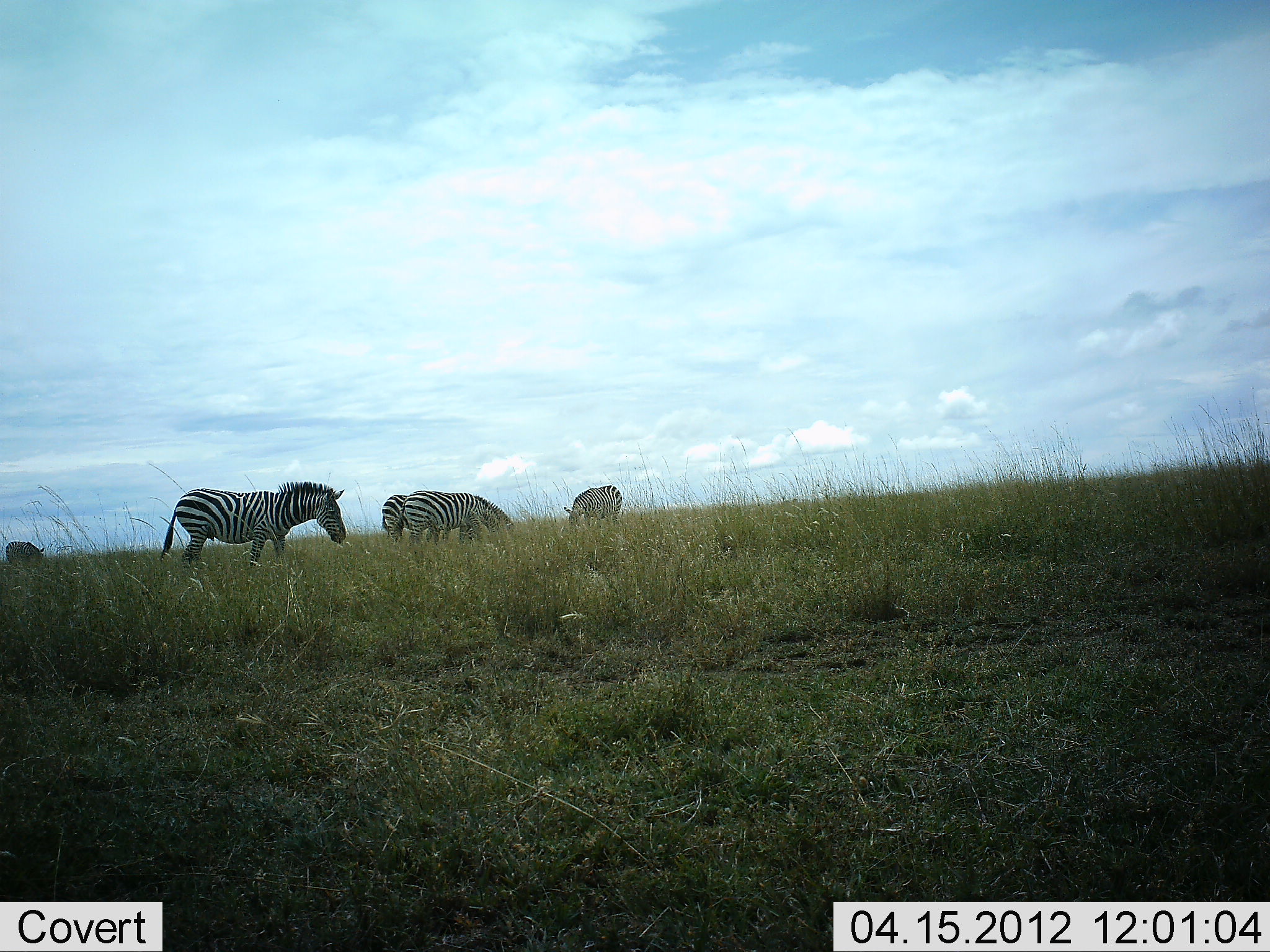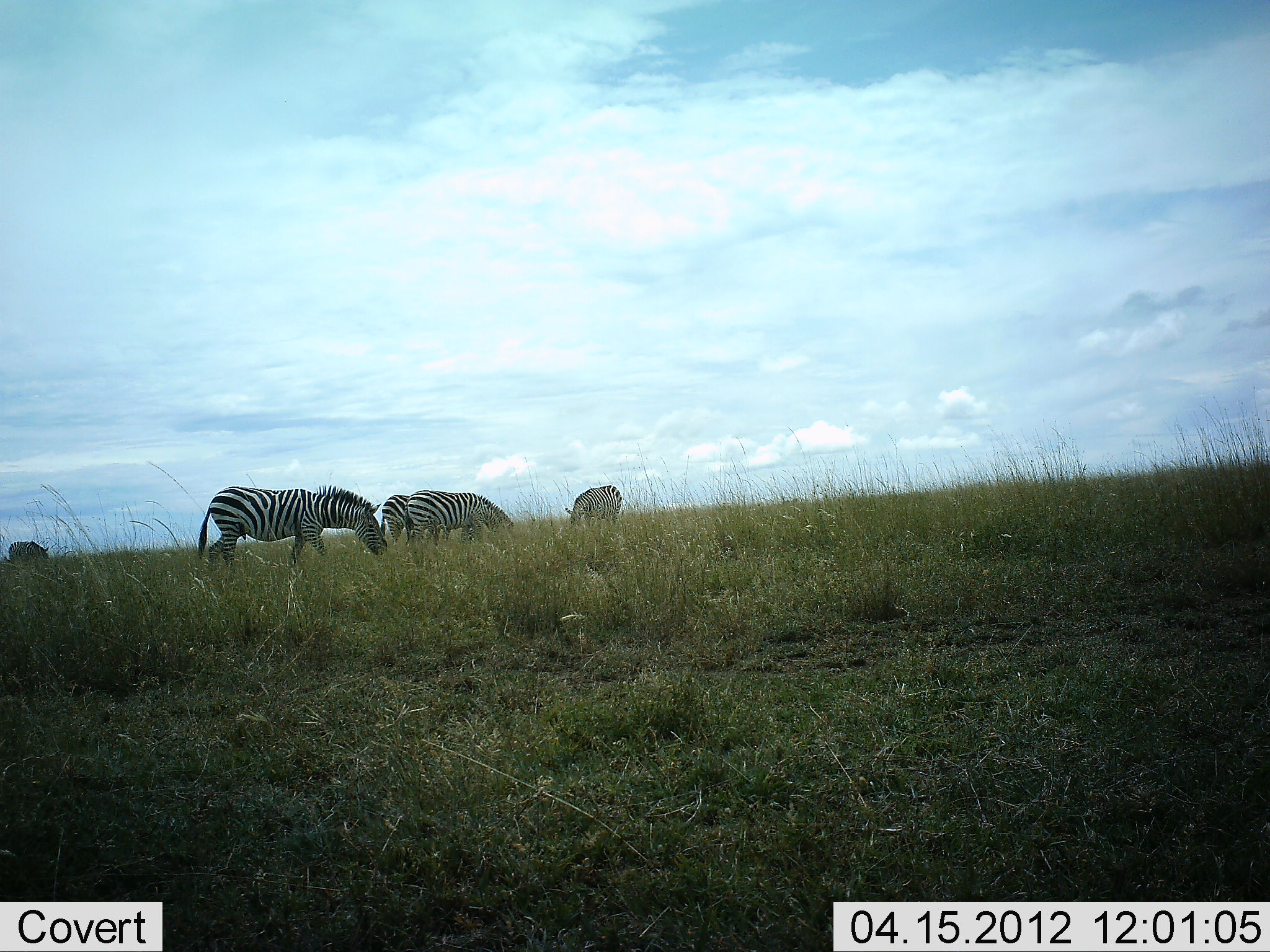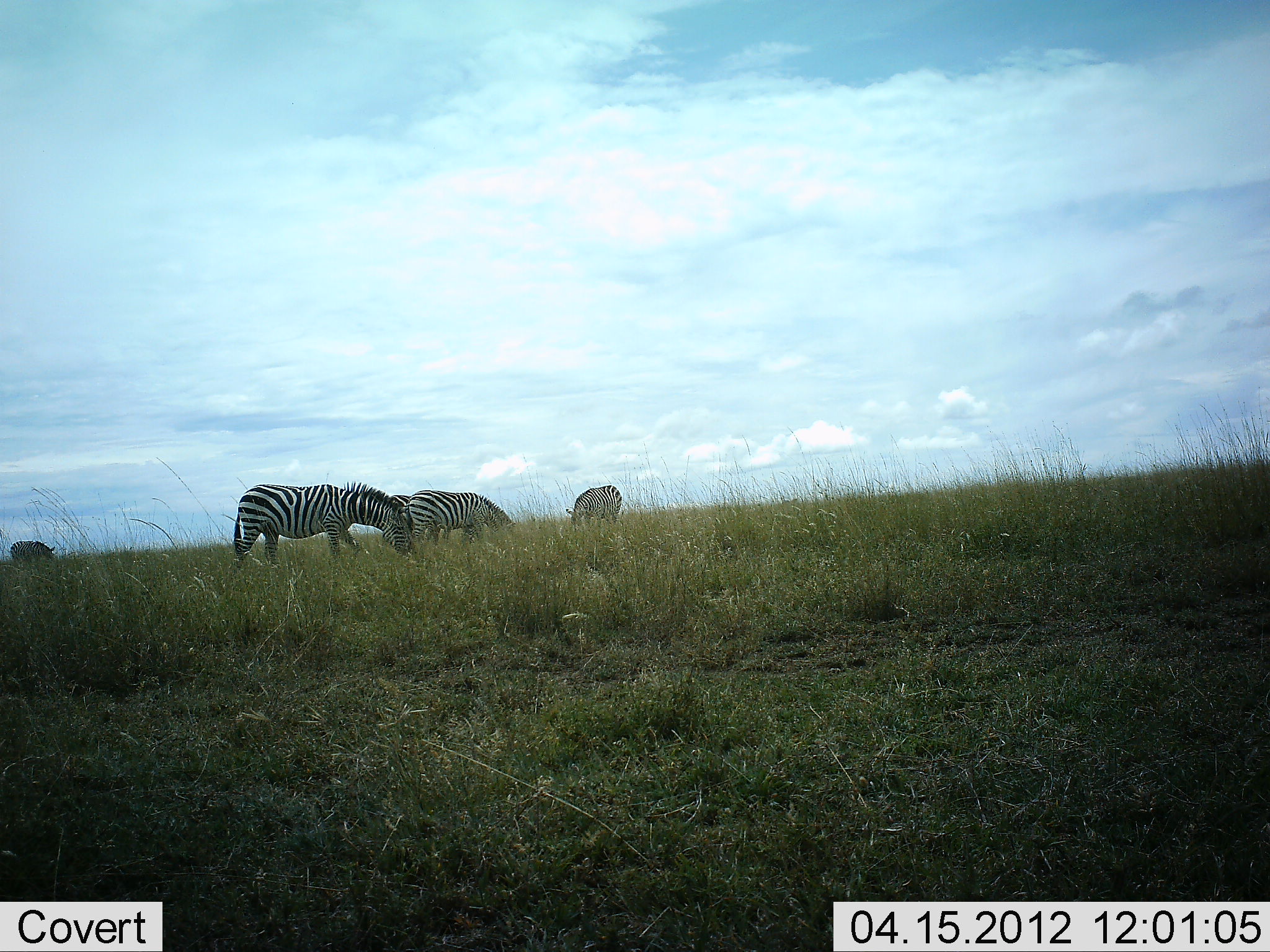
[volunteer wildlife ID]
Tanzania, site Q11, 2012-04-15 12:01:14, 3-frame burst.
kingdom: Animalia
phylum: Chordata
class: Mammalia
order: Perissodactyla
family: Equidae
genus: Equus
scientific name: Equus quagga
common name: plains zebra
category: zebra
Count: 5.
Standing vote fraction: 12%.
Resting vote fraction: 0%.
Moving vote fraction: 35%.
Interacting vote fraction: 0%.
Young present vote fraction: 0%.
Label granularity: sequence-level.